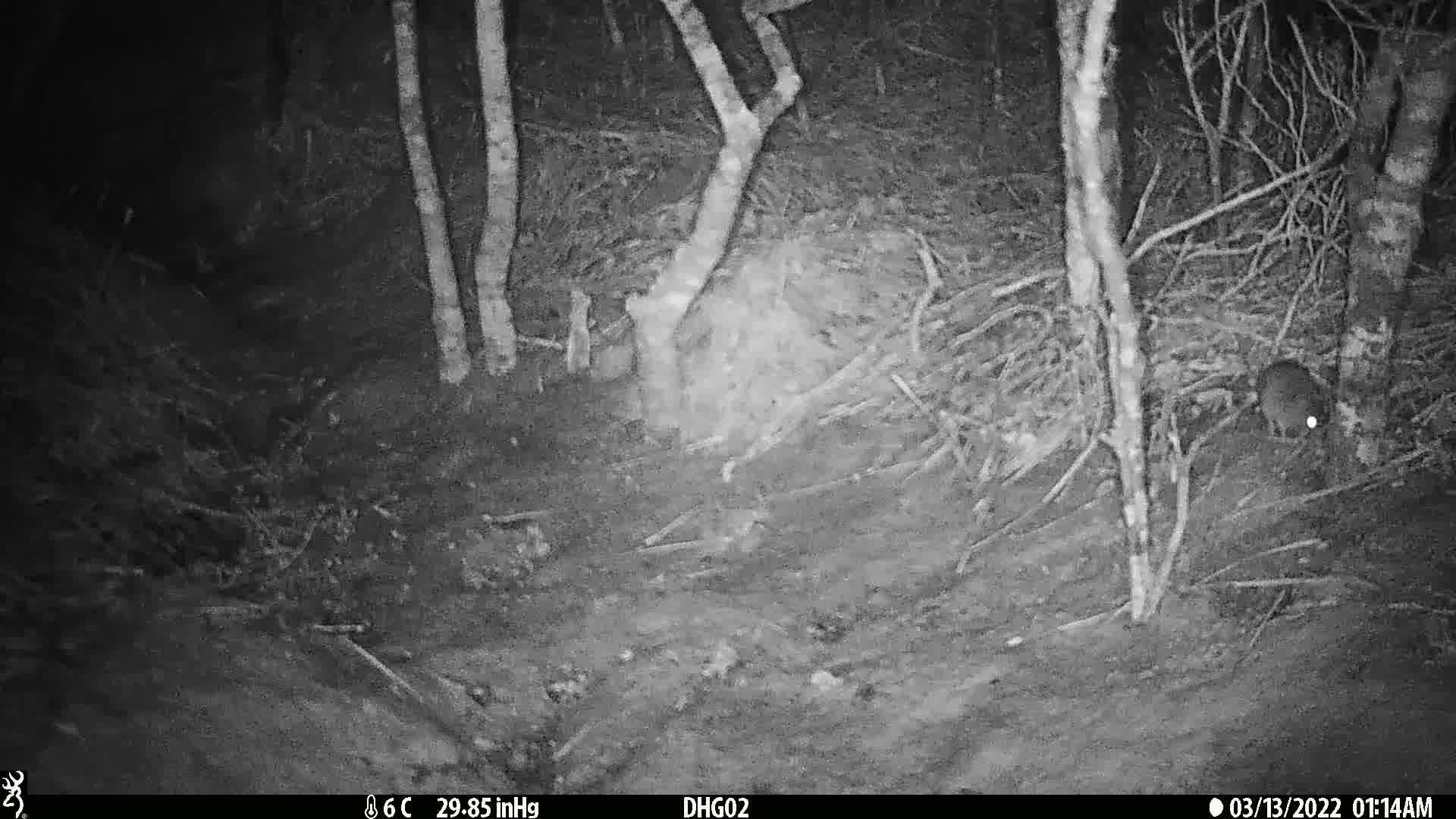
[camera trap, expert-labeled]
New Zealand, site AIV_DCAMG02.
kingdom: Animalia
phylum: Chordata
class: Mammalia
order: Rodentia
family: Muridae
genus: Mus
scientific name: Mus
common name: mouse